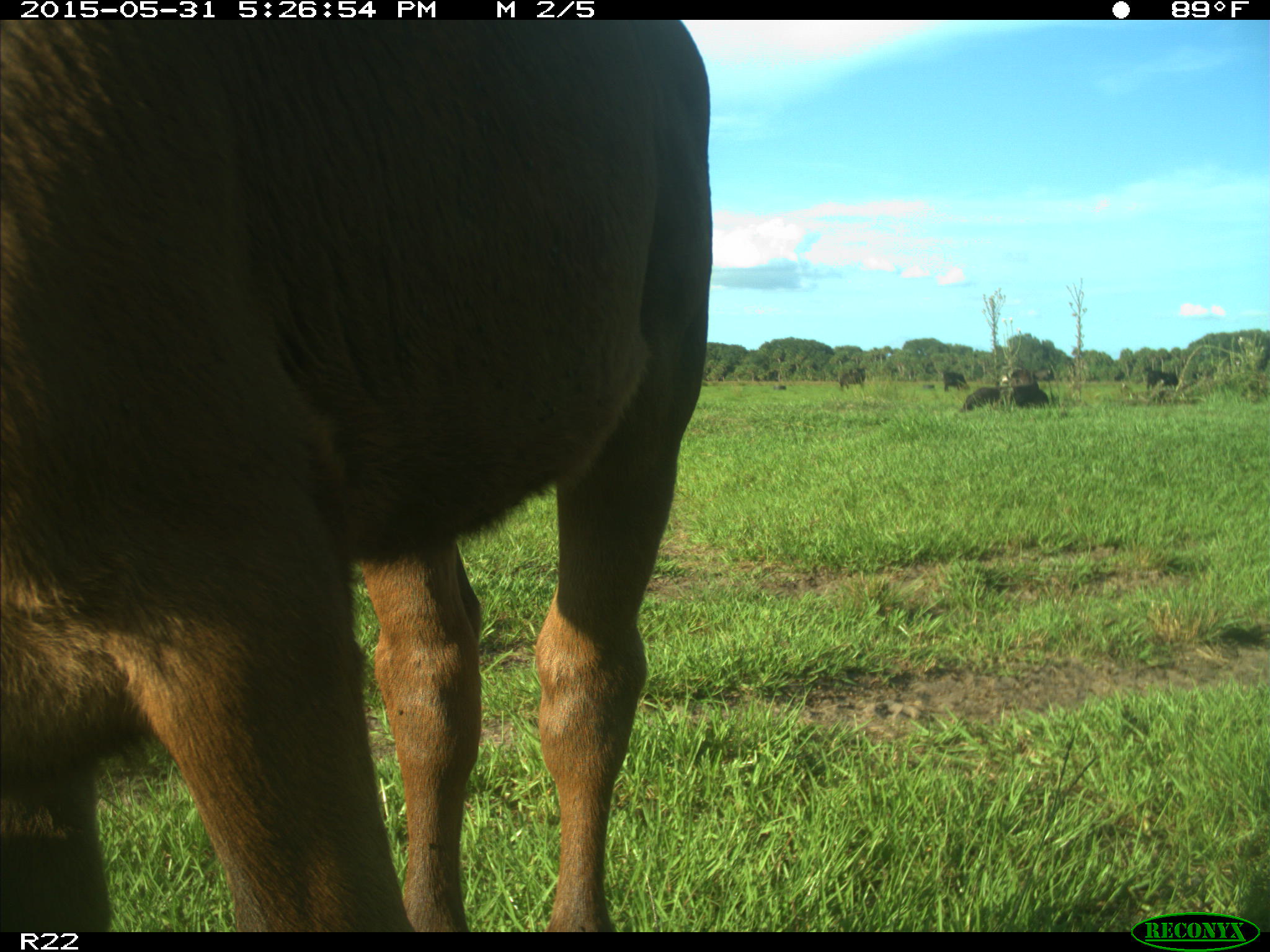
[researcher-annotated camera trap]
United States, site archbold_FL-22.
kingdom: Animalia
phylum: Chordata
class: Mammalia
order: Artiodactyla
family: Bovidae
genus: Bos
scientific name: Bos taurus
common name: domestic cow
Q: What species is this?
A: Bos taurus (domestic cow).